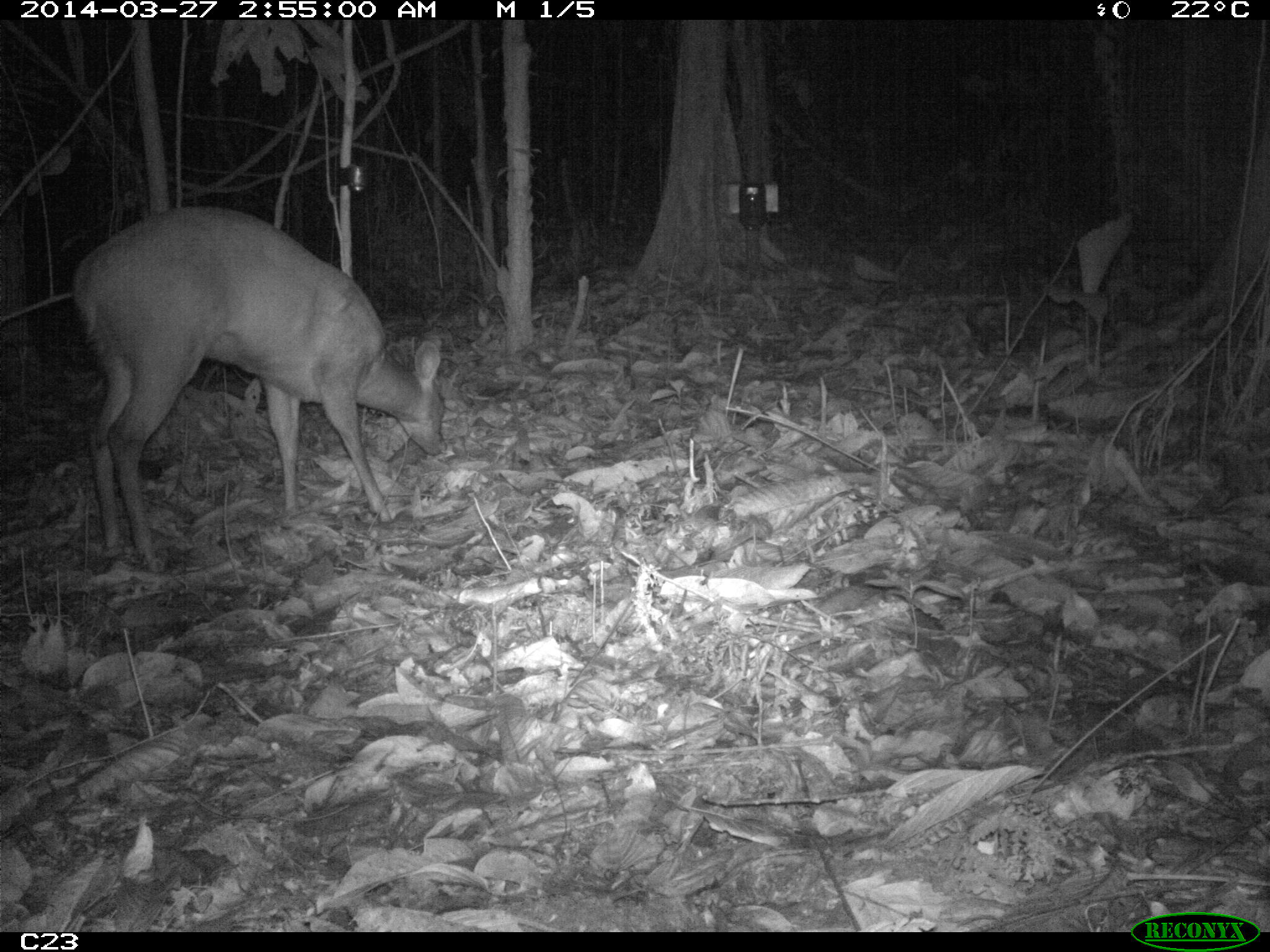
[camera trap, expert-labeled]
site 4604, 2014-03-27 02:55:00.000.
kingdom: Animalia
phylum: Chordata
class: Mammalia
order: Artiodactyla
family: Cervidae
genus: Mazama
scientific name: Mazama americana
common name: red brocket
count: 1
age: adult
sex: female